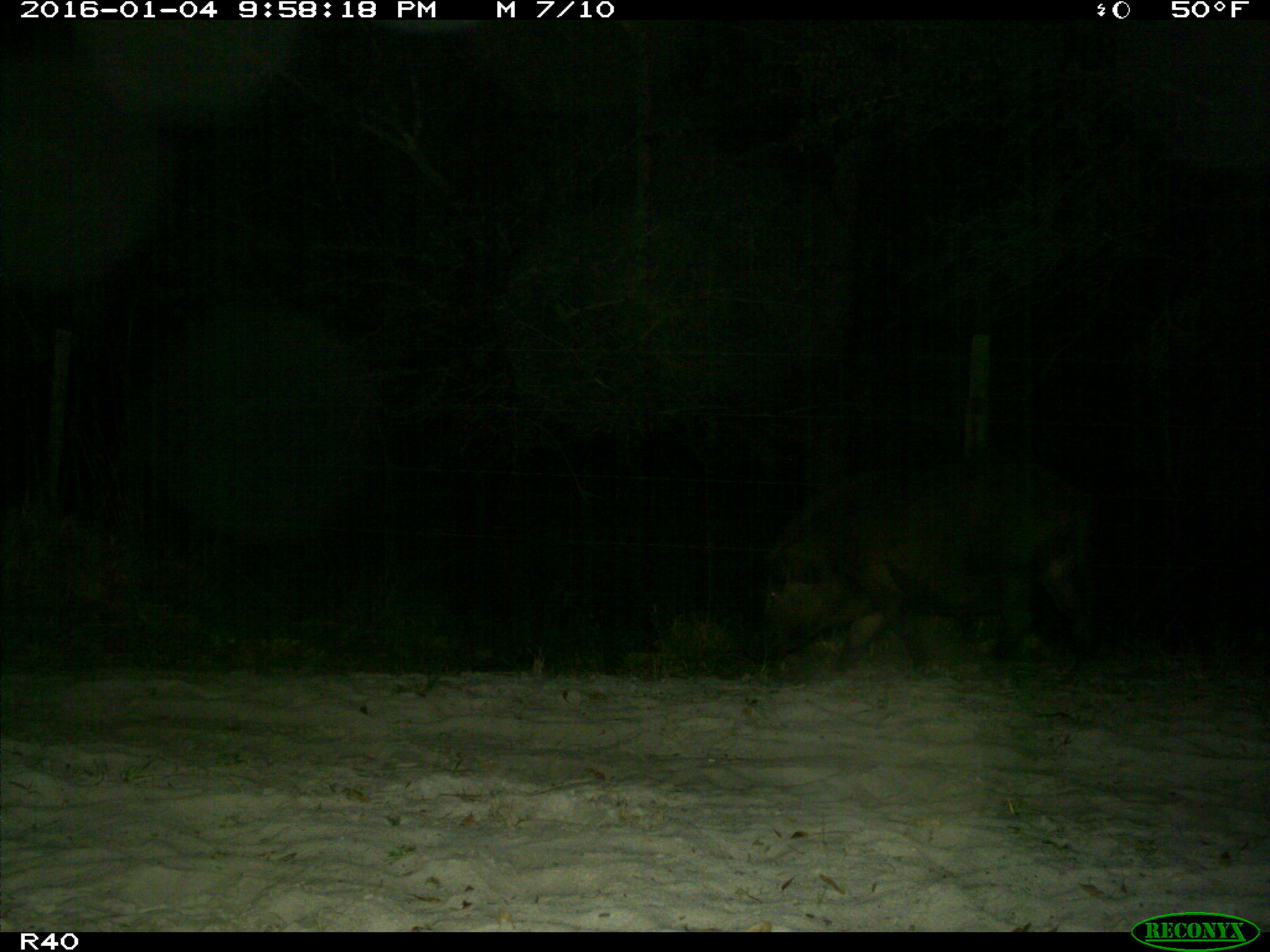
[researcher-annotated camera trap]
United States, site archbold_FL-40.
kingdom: Animalia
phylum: Chordata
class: Mammalia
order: Artiodactyla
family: Suidae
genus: Sus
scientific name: Sus scrofa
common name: wild boar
Sus scrofa (wild boar).